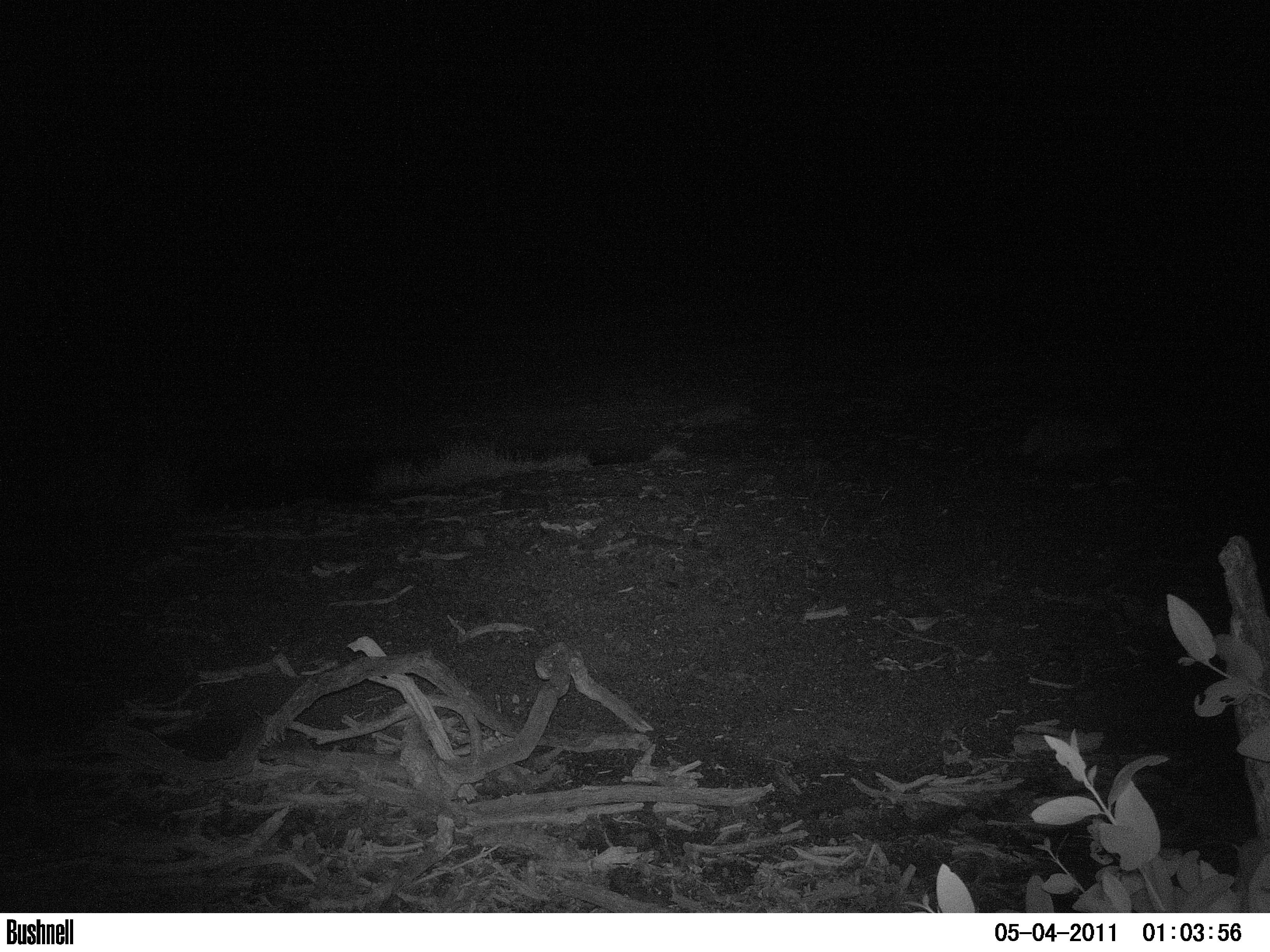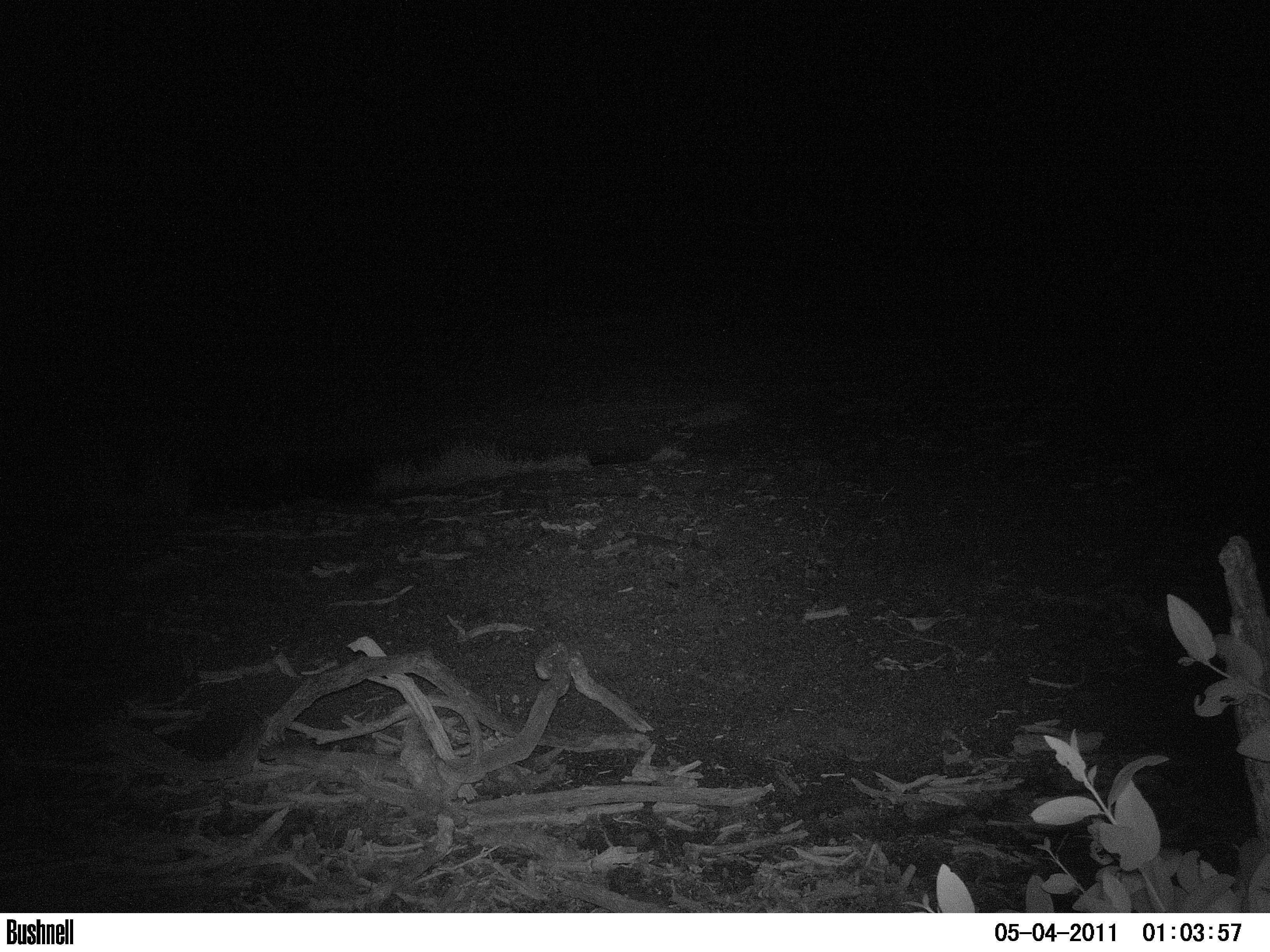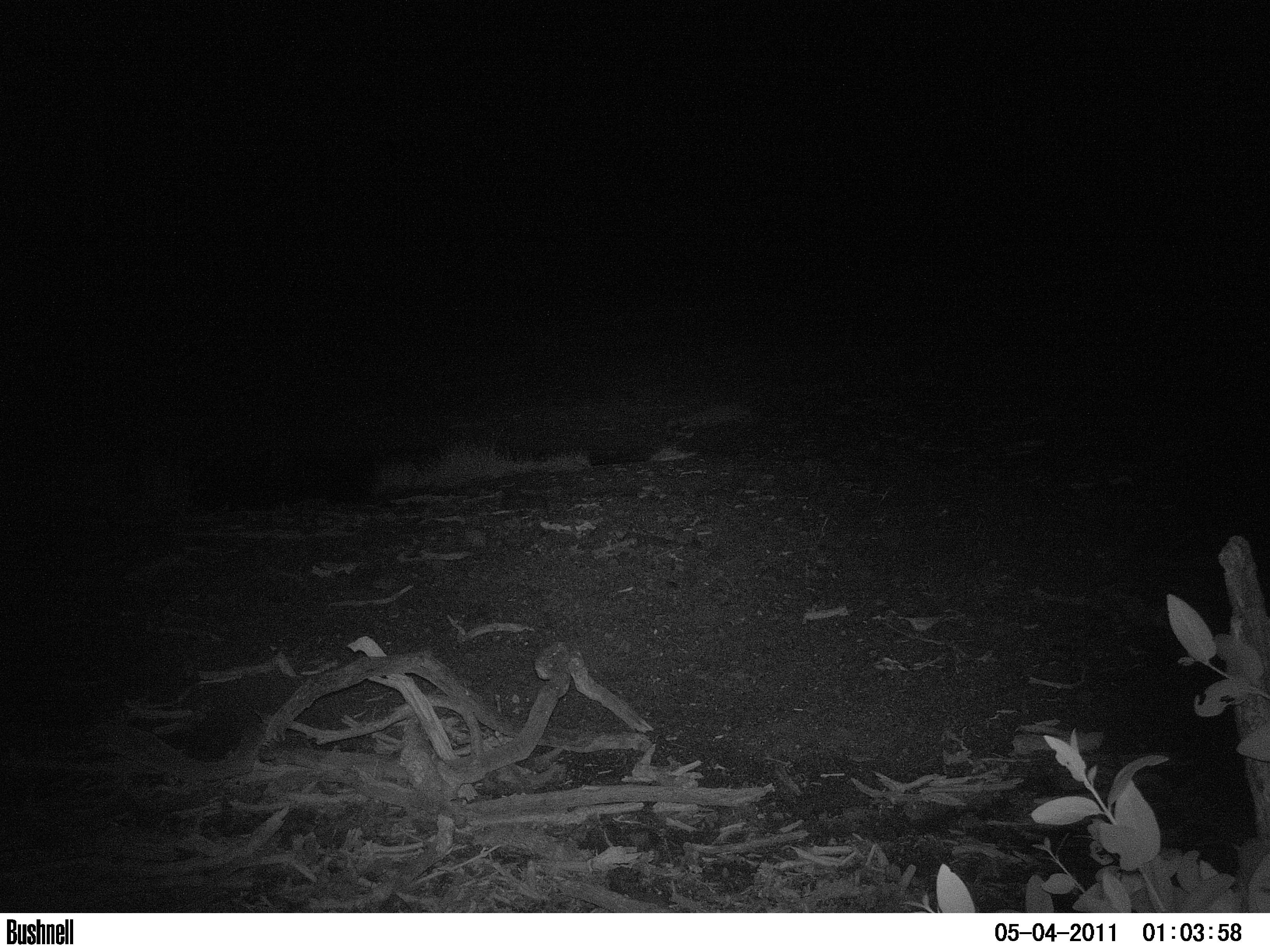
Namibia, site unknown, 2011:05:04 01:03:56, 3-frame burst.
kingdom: Animalia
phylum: Chordata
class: Mammalia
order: Carnivora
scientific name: Carnivora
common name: carnivores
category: cn-other carnivores